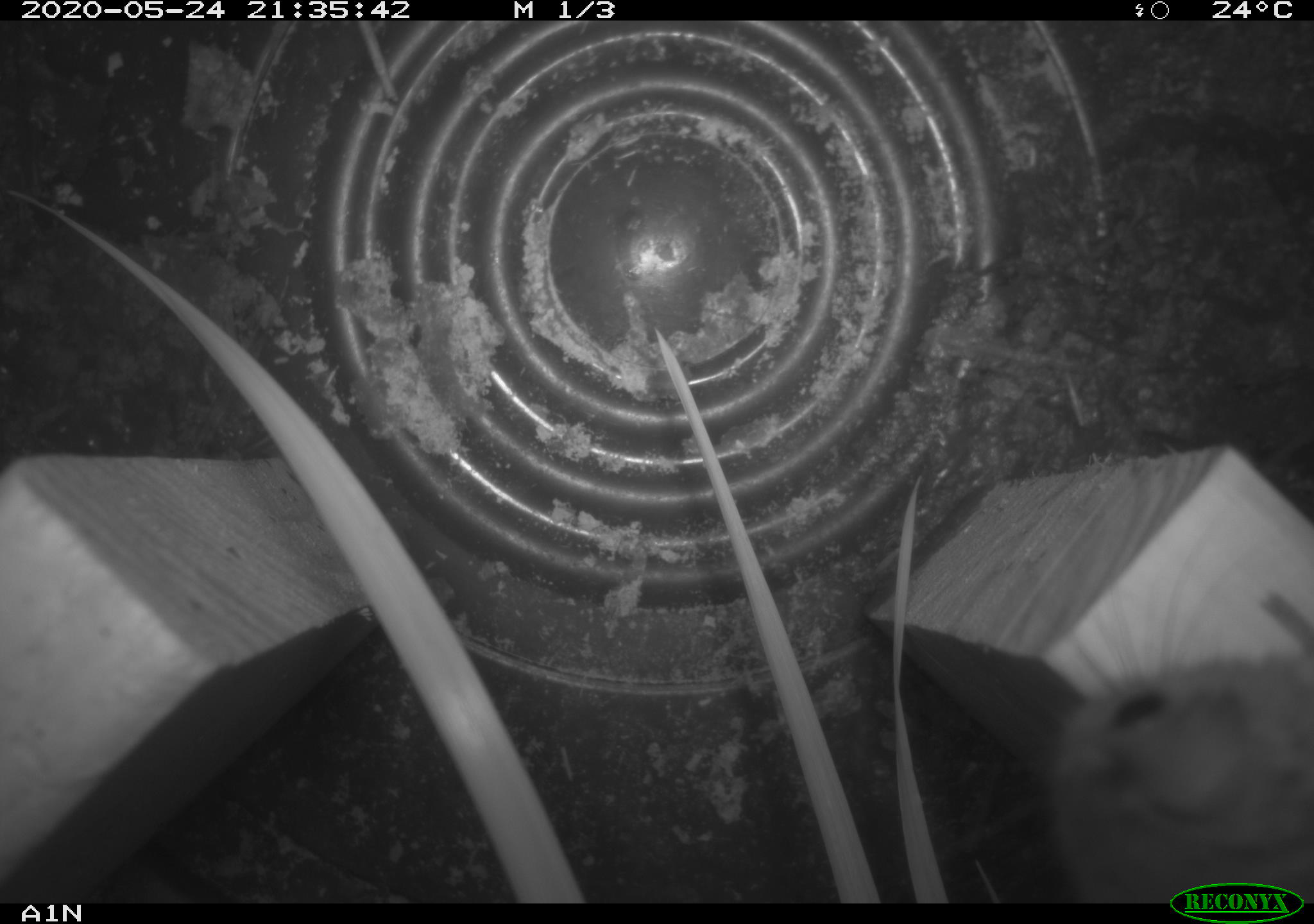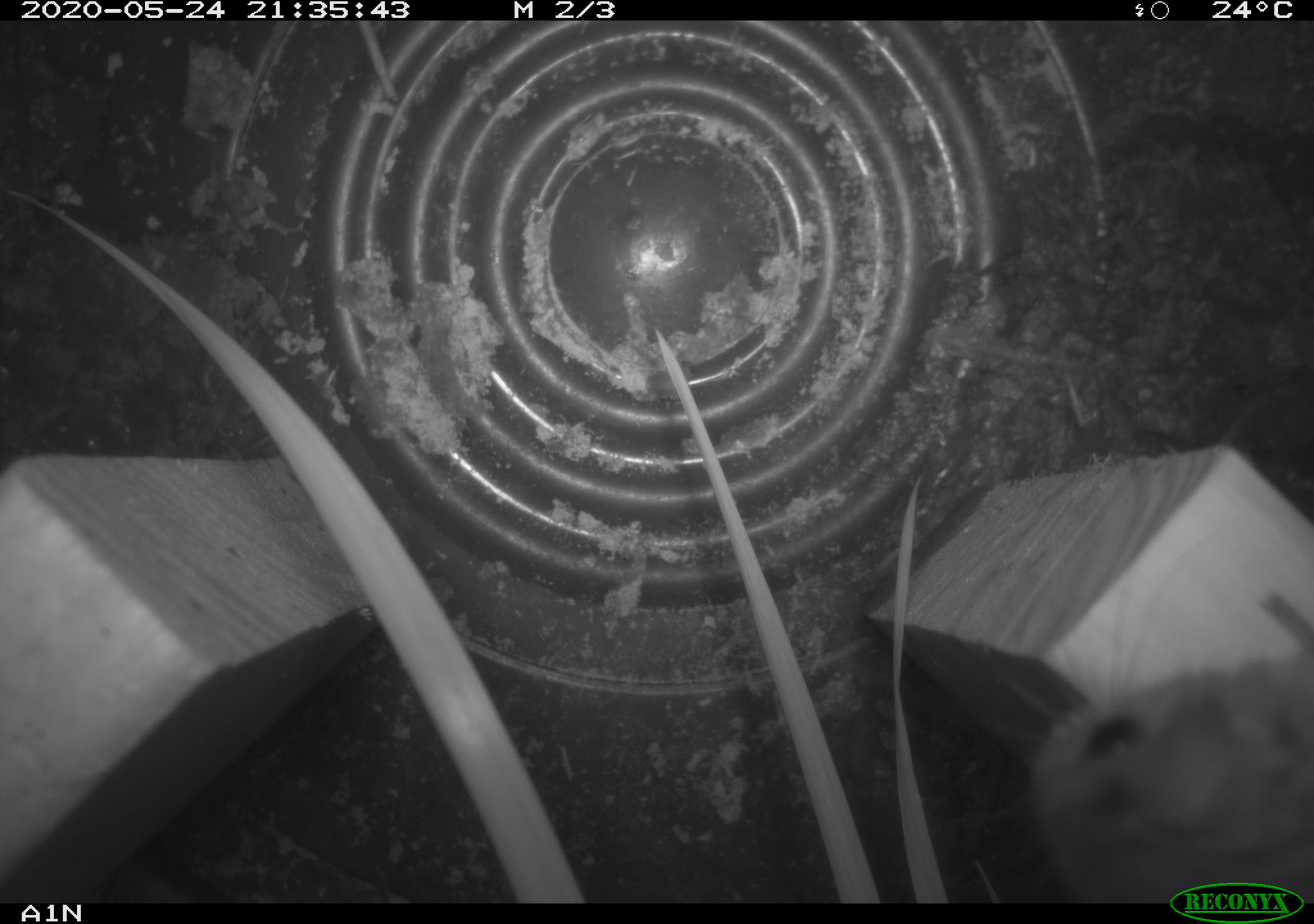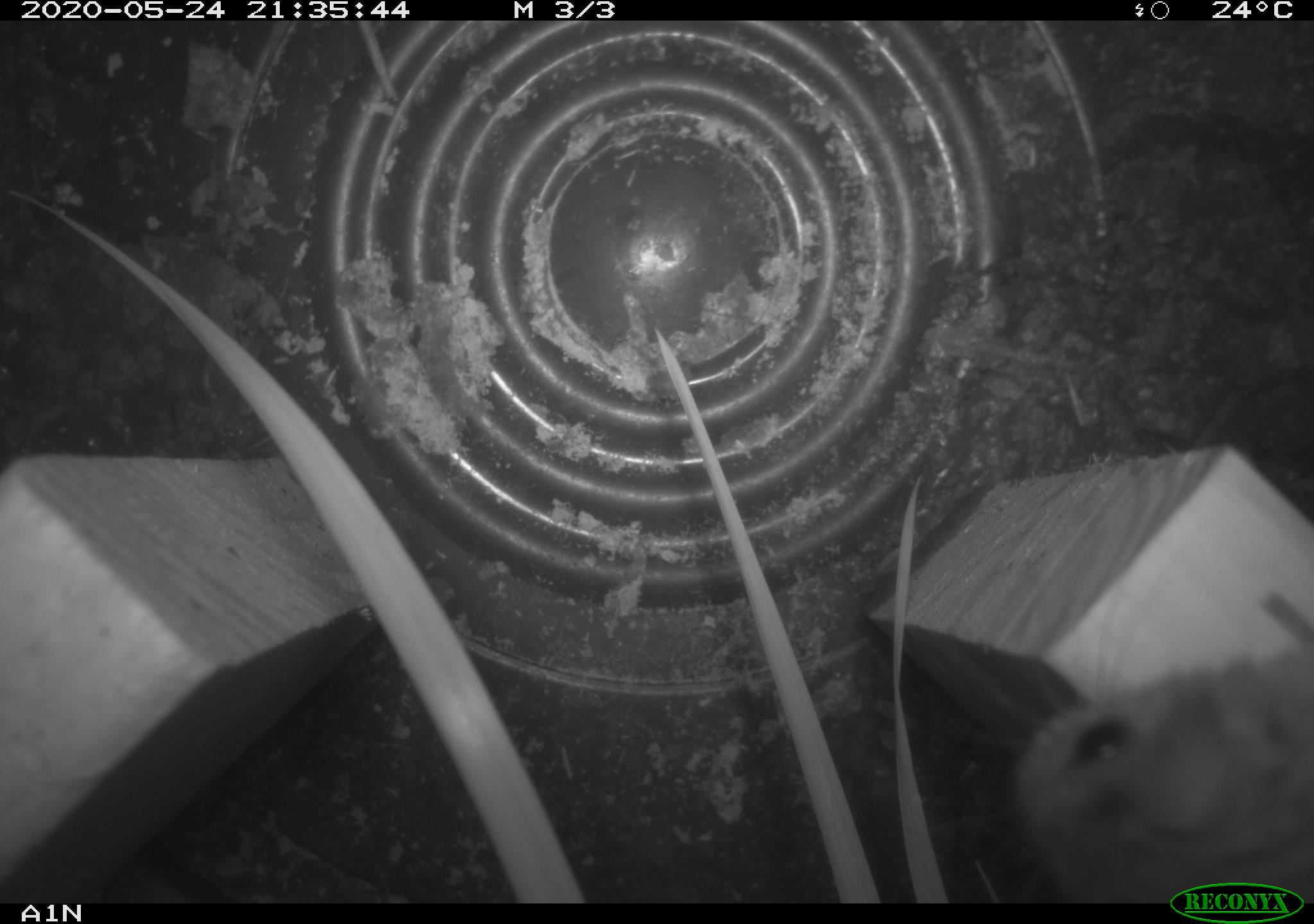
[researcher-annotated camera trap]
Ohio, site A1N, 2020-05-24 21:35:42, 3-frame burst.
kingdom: Animalia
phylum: Chordata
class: Mammalia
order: Rodentia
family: Cricetidae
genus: Peromyscus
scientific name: Peromyscus leucopus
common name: white-footed mouse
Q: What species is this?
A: White-footed mouse (Peromyscus leucopus).